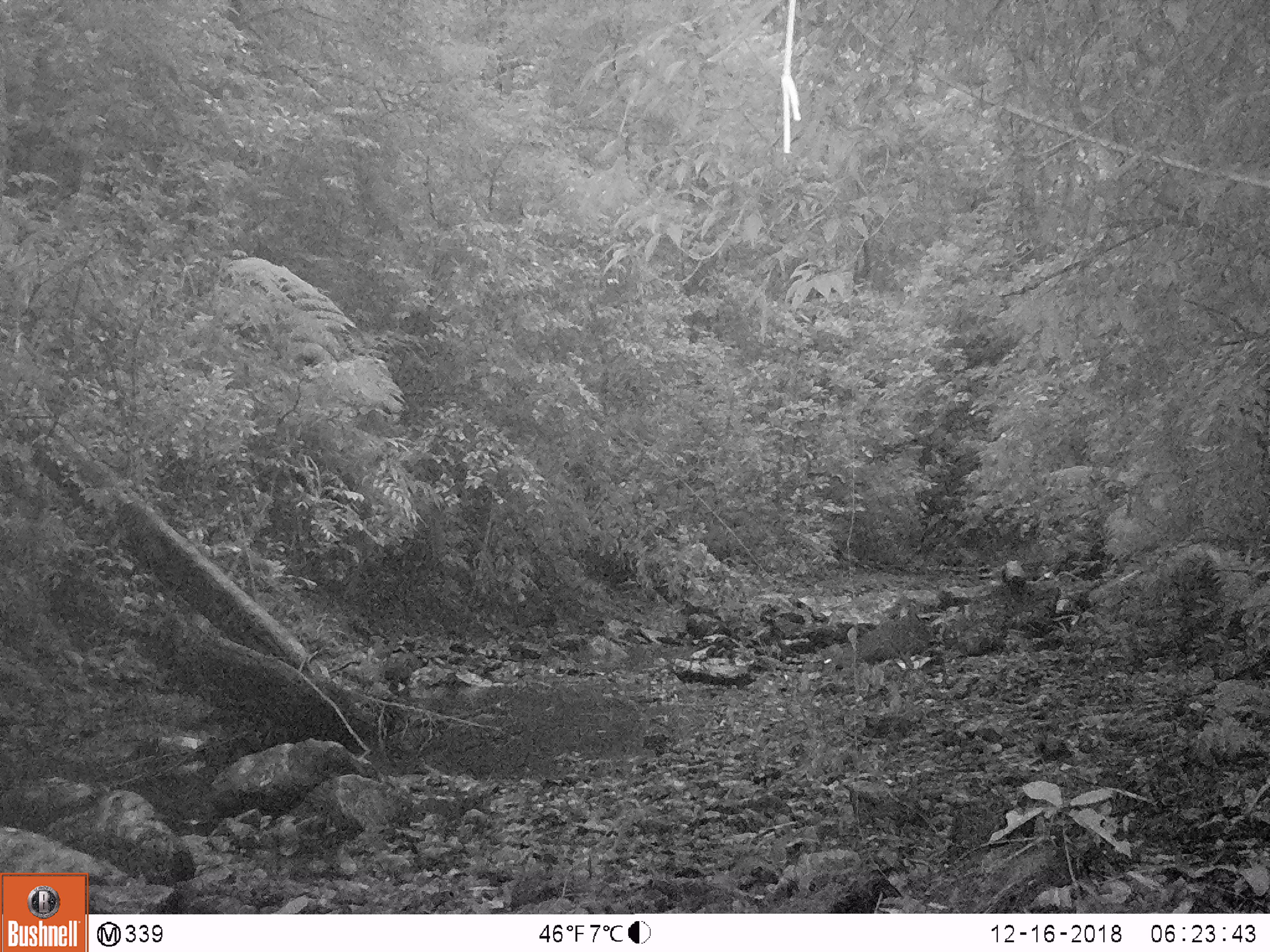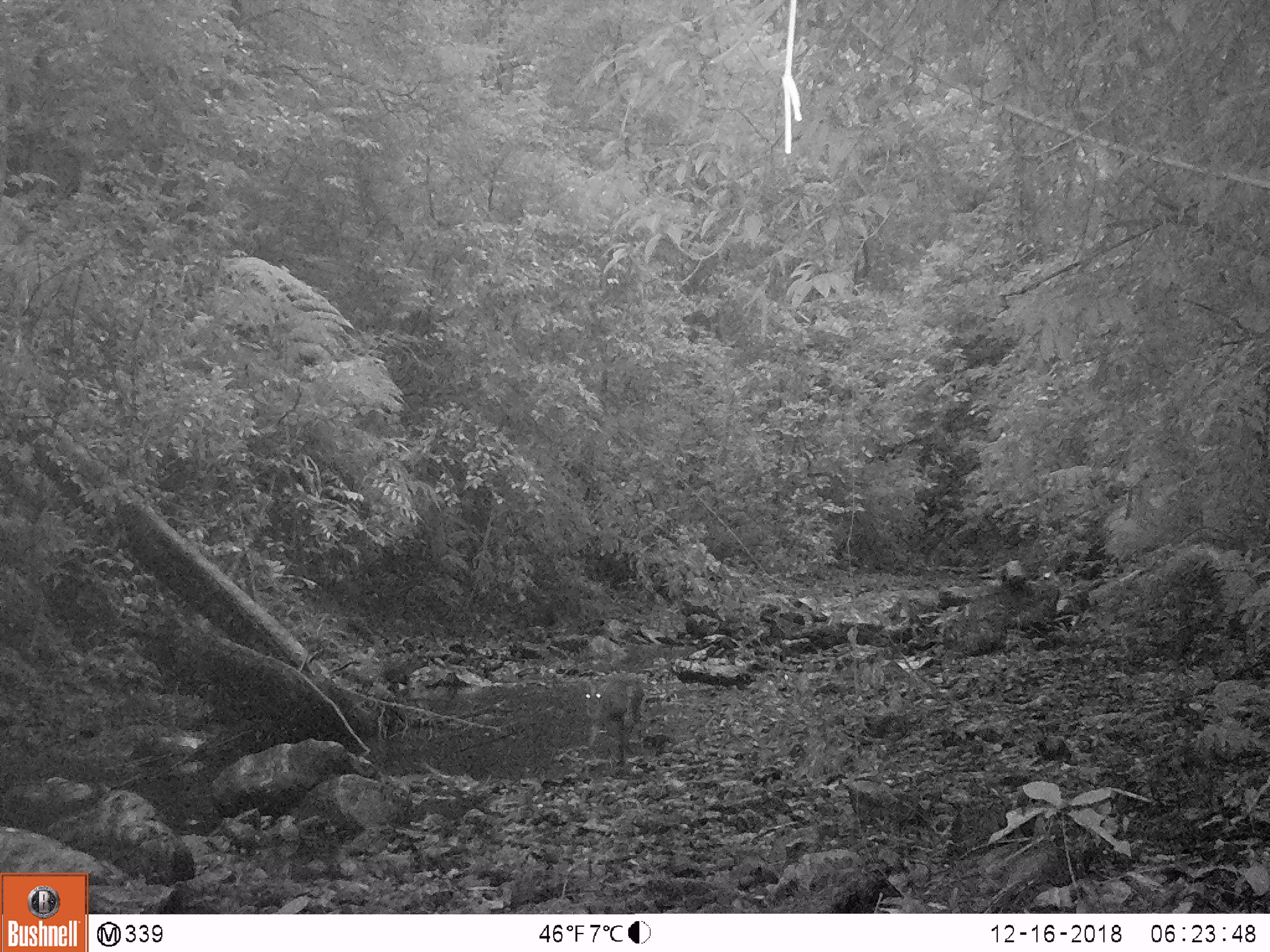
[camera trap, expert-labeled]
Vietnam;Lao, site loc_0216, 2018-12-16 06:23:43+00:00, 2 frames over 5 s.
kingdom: Animalia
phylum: Chordata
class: Mammalia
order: Artiodactyla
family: Cervidae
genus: Muntiacus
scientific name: Muntiacus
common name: muntjacs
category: unidentified muntjac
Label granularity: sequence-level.